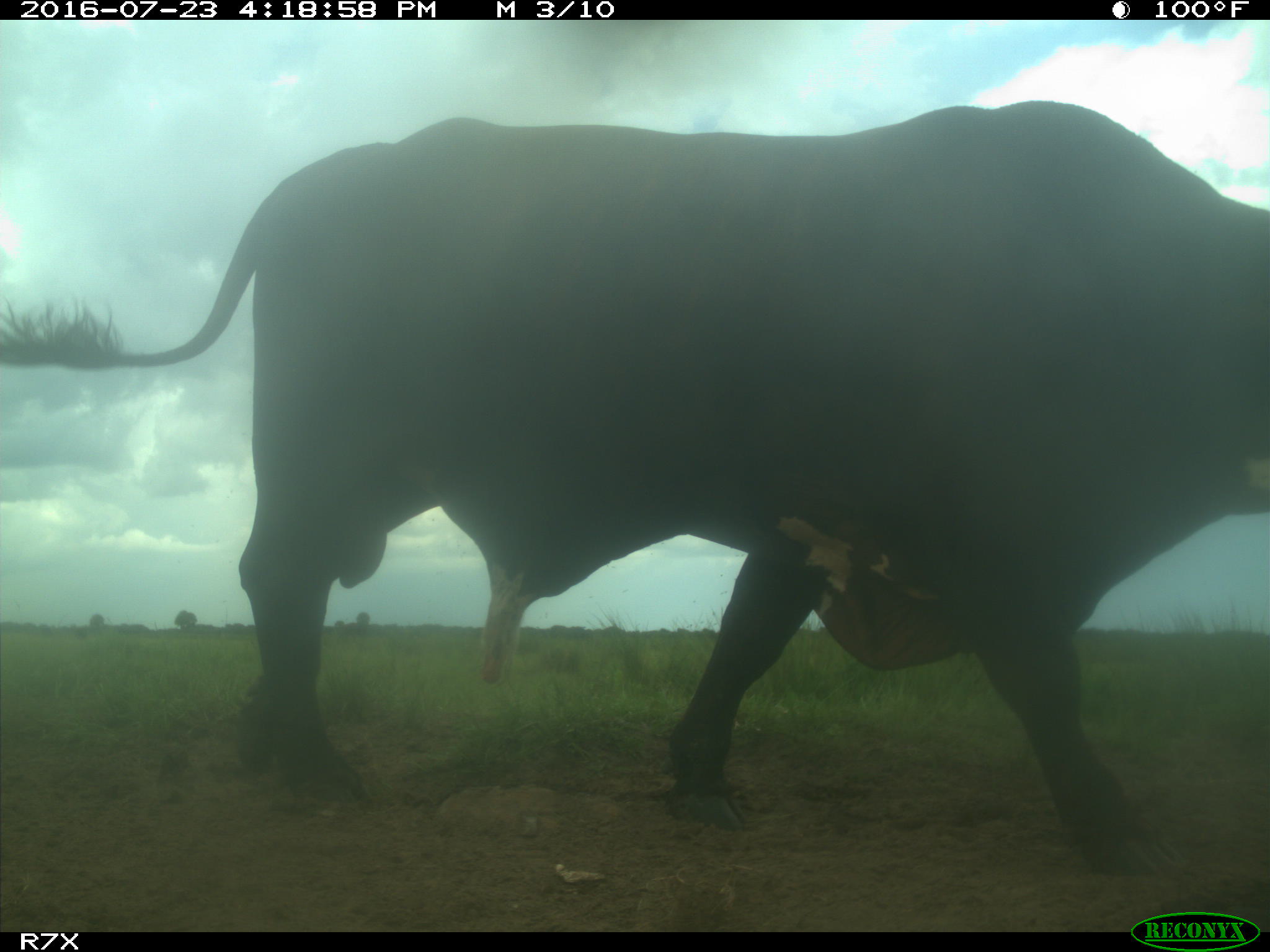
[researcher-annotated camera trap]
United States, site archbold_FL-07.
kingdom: Animalia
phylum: Chordata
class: Mammalia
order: Artiodactyla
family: Bovidae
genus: Bos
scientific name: Bos taurus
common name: domestic cow